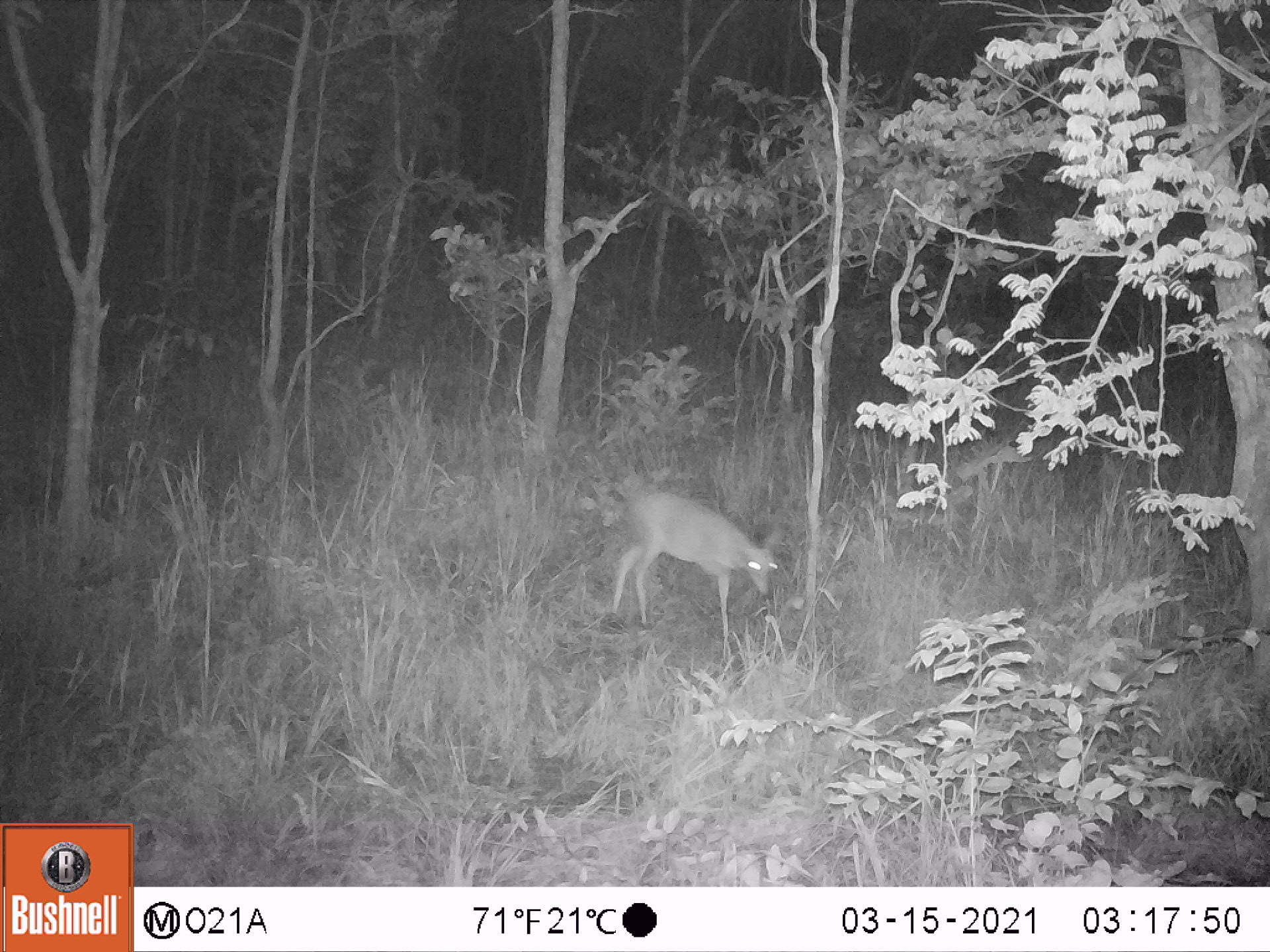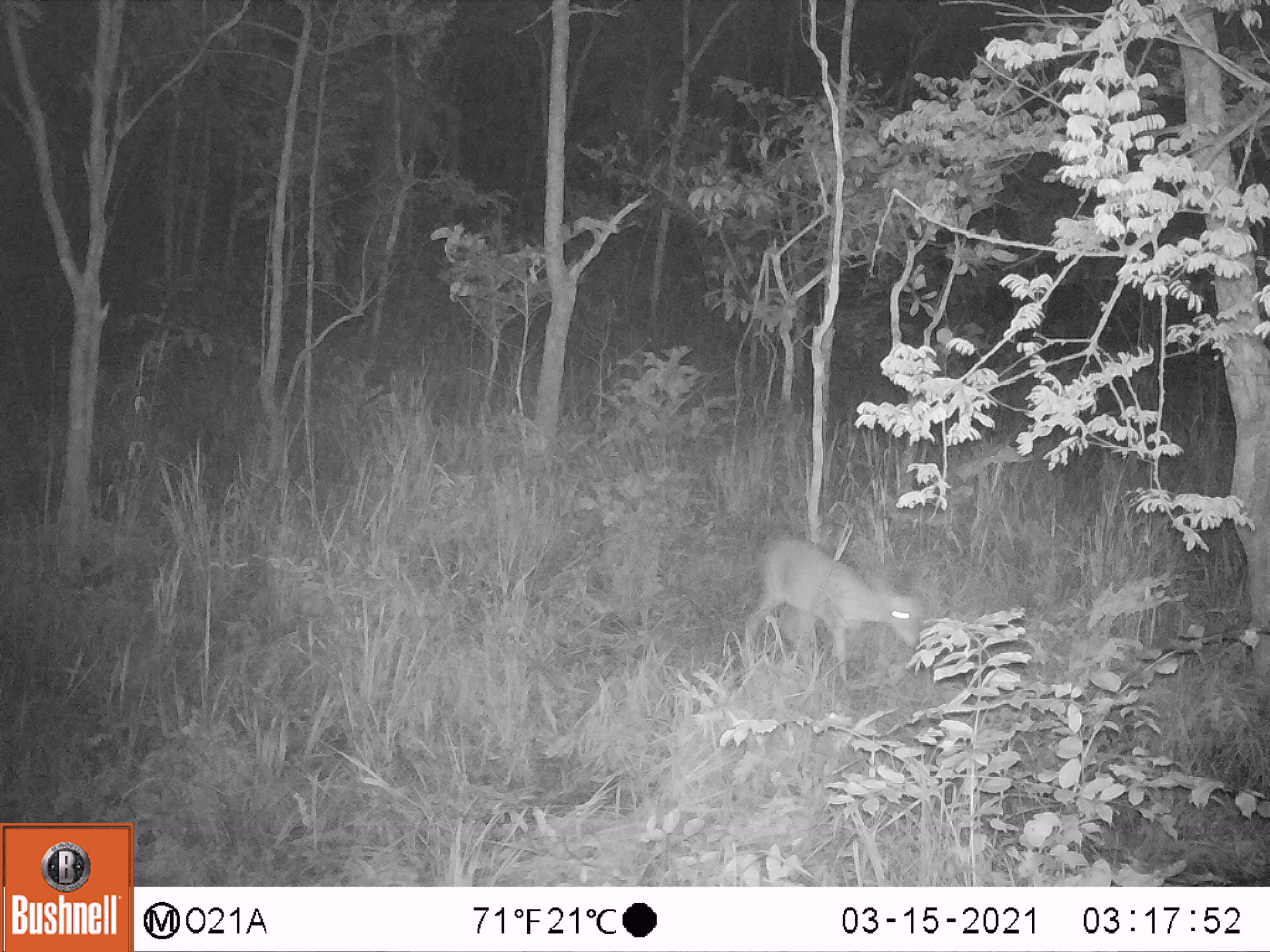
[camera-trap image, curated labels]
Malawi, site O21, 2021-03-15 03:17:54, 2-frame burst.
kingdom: Animalia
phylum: Chordata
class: Mammalia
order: Artiodactyla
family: Bovidae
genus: Sylvicapra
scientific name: Sylvicapra grimmia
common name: common duiker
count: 1